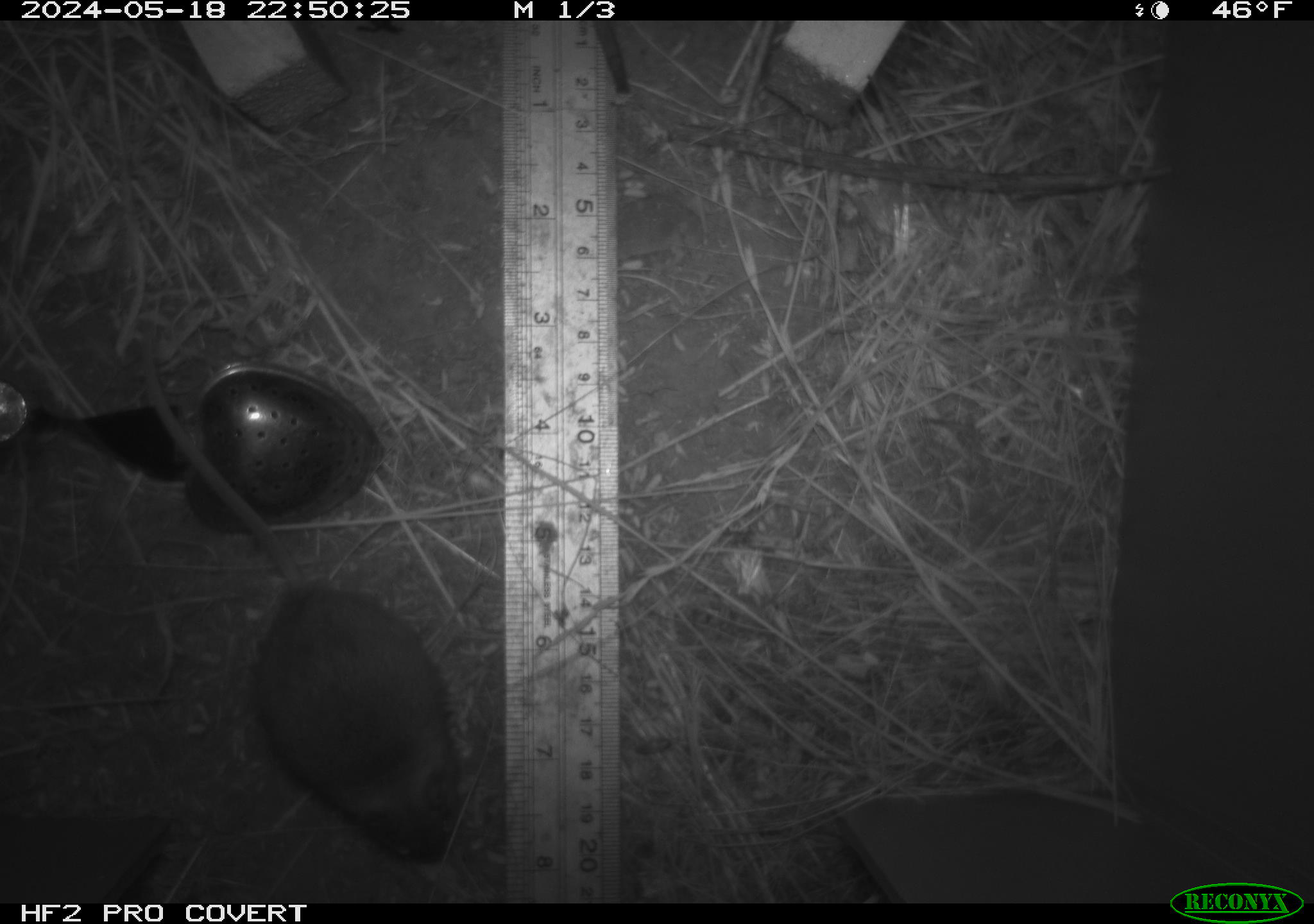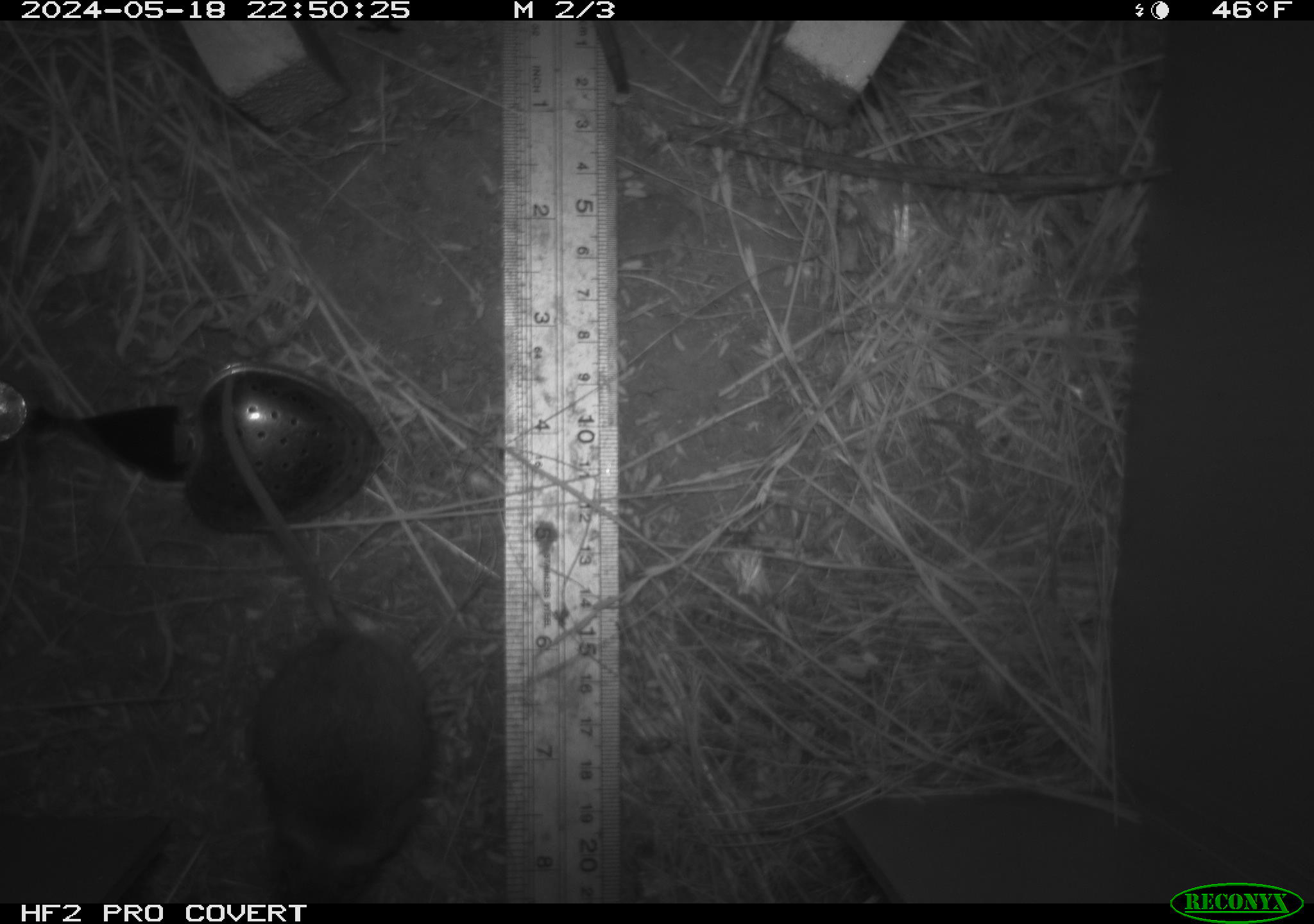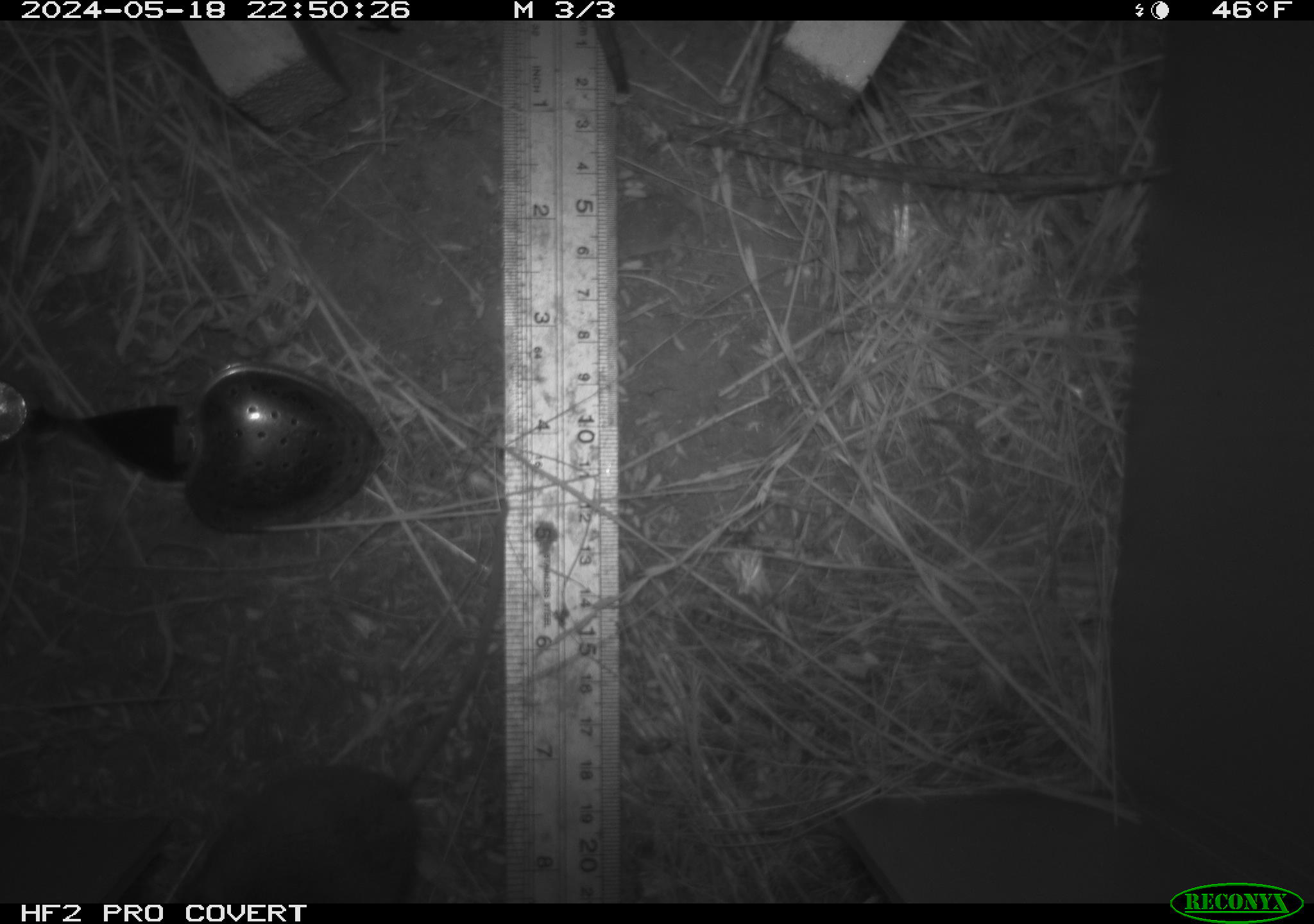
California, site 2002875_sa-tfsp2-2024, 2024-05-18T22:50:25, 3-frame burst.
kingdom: Animalia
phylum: Chordata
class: Mammalia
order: Rodentia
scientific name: Rodentia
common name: mouse species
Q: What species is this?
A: Mouse species (Rodentia).